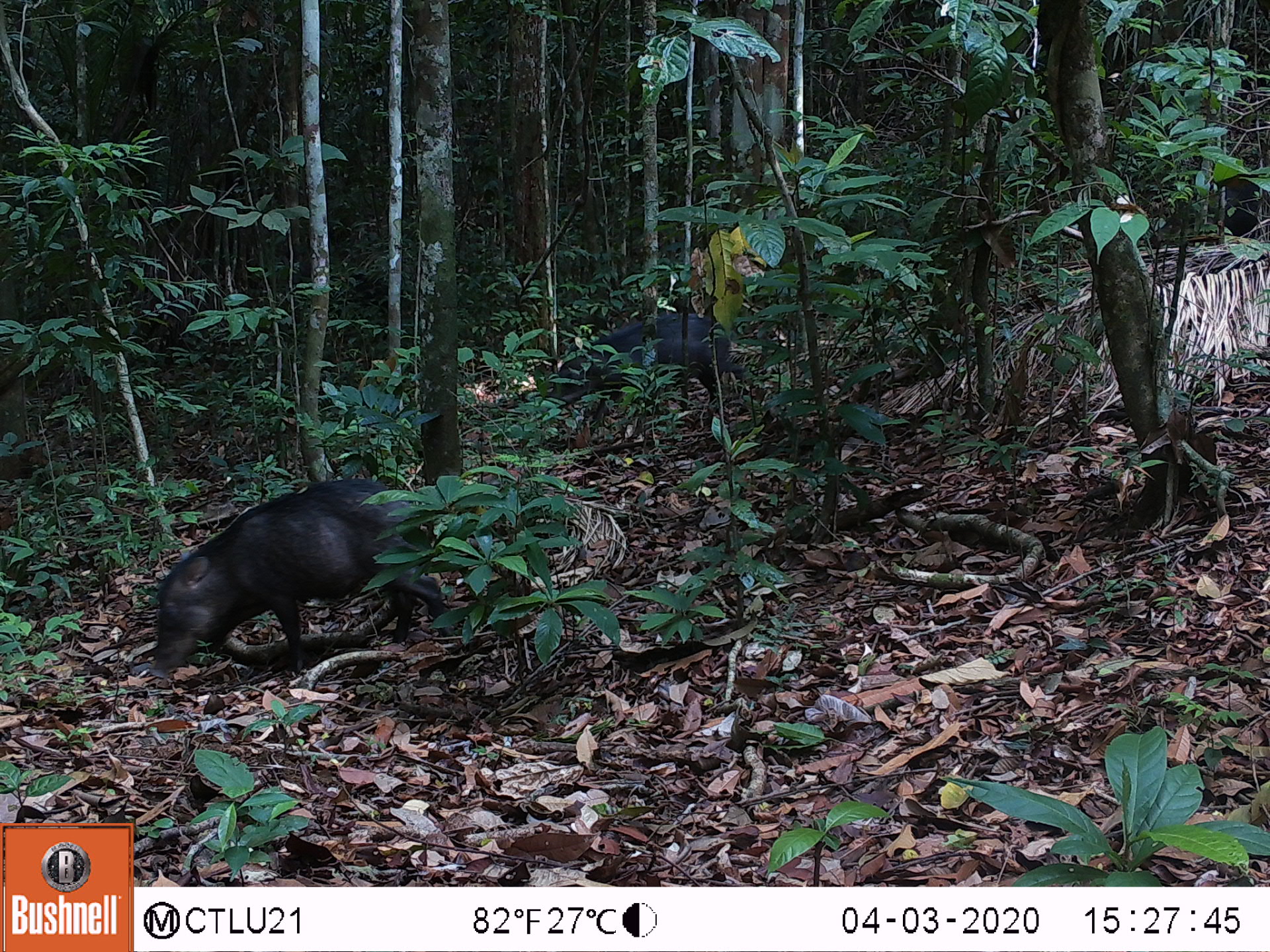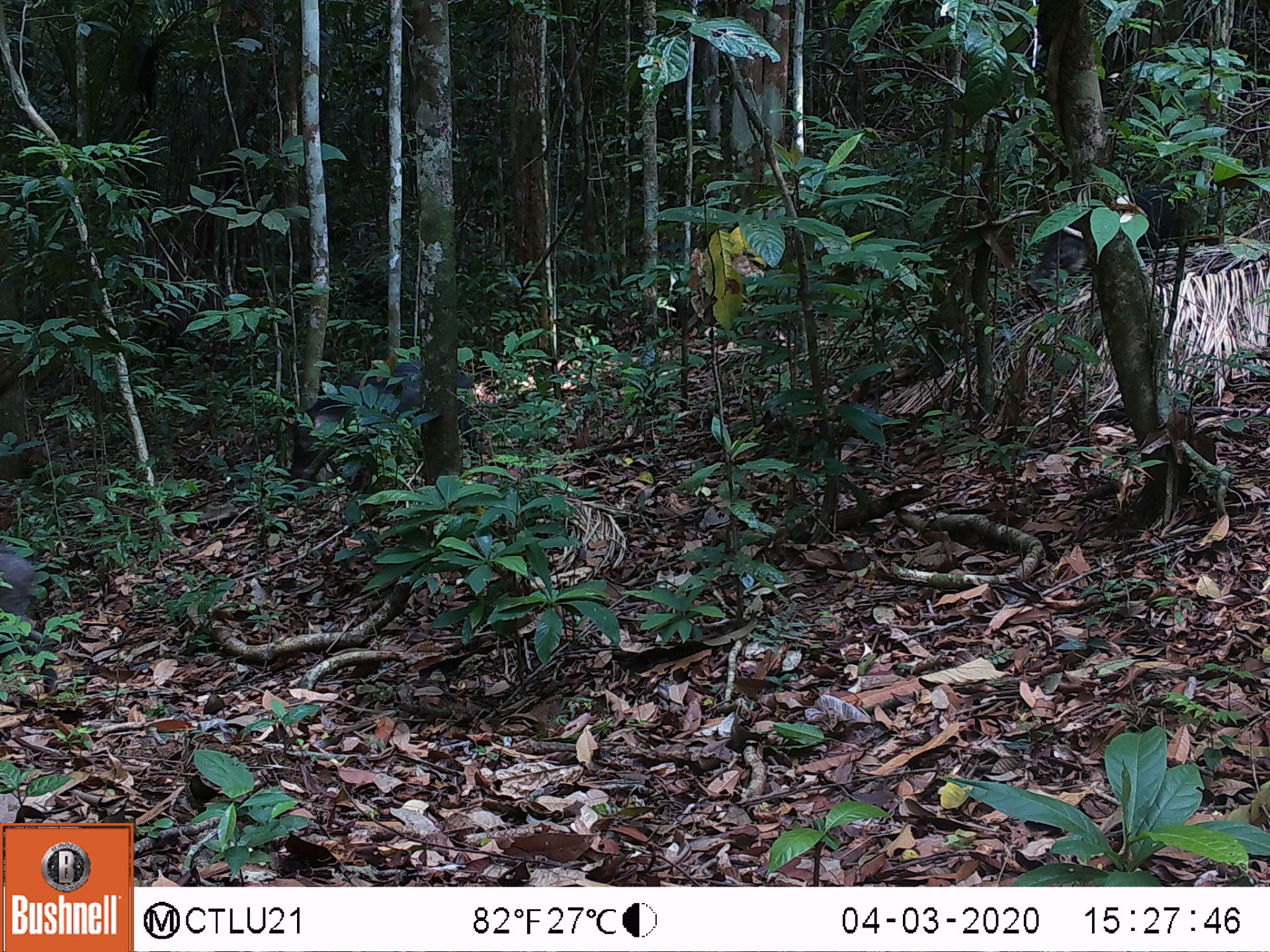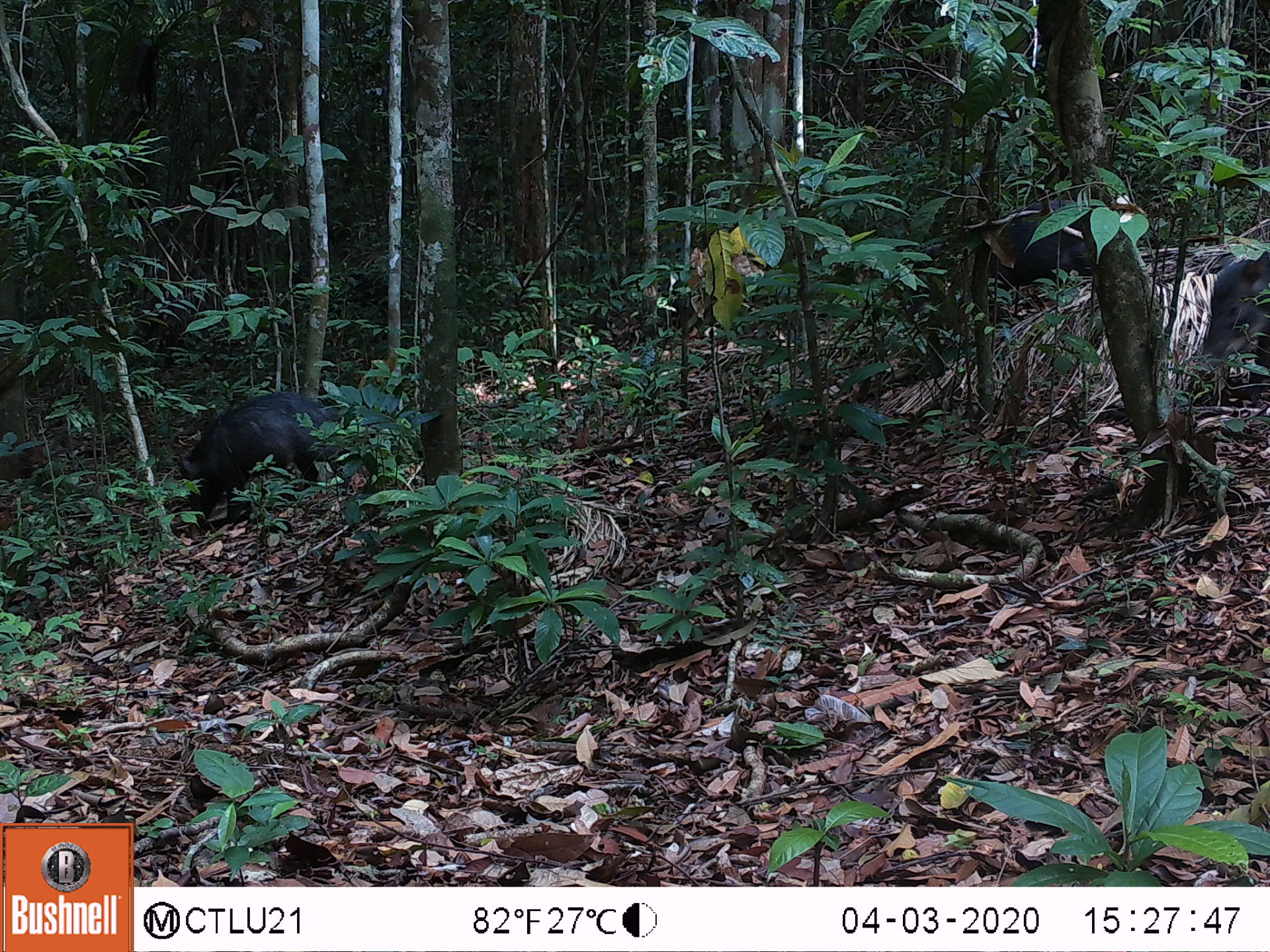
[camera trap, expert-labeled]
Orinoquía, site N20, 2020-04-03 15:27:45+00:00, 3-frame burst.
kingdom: Animalia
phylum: Chordata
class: Mammalia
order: Artiodactyla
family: Tayassuidae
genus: Tayassu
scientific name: Tayassu pecari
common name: white-lipped peccary